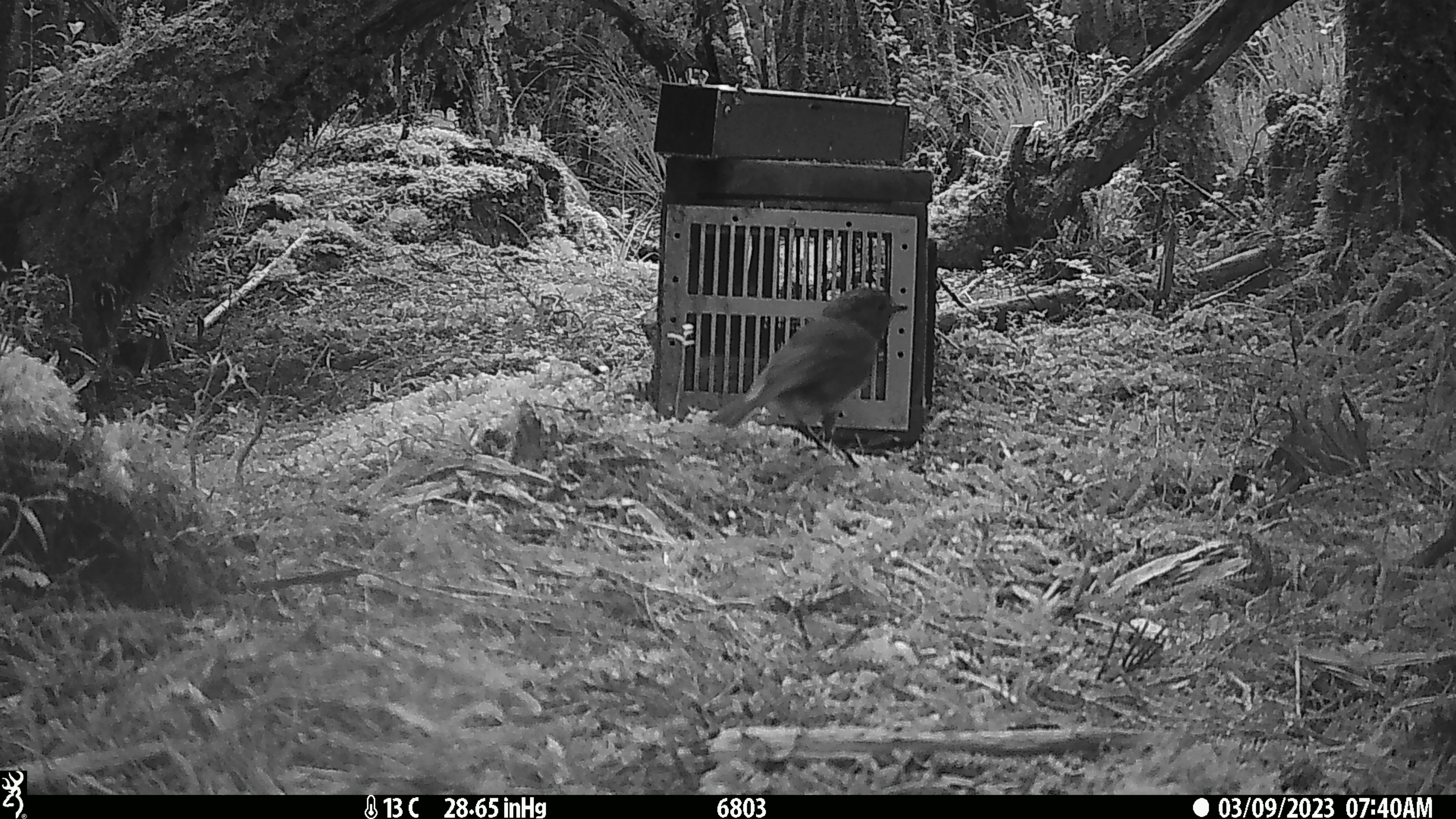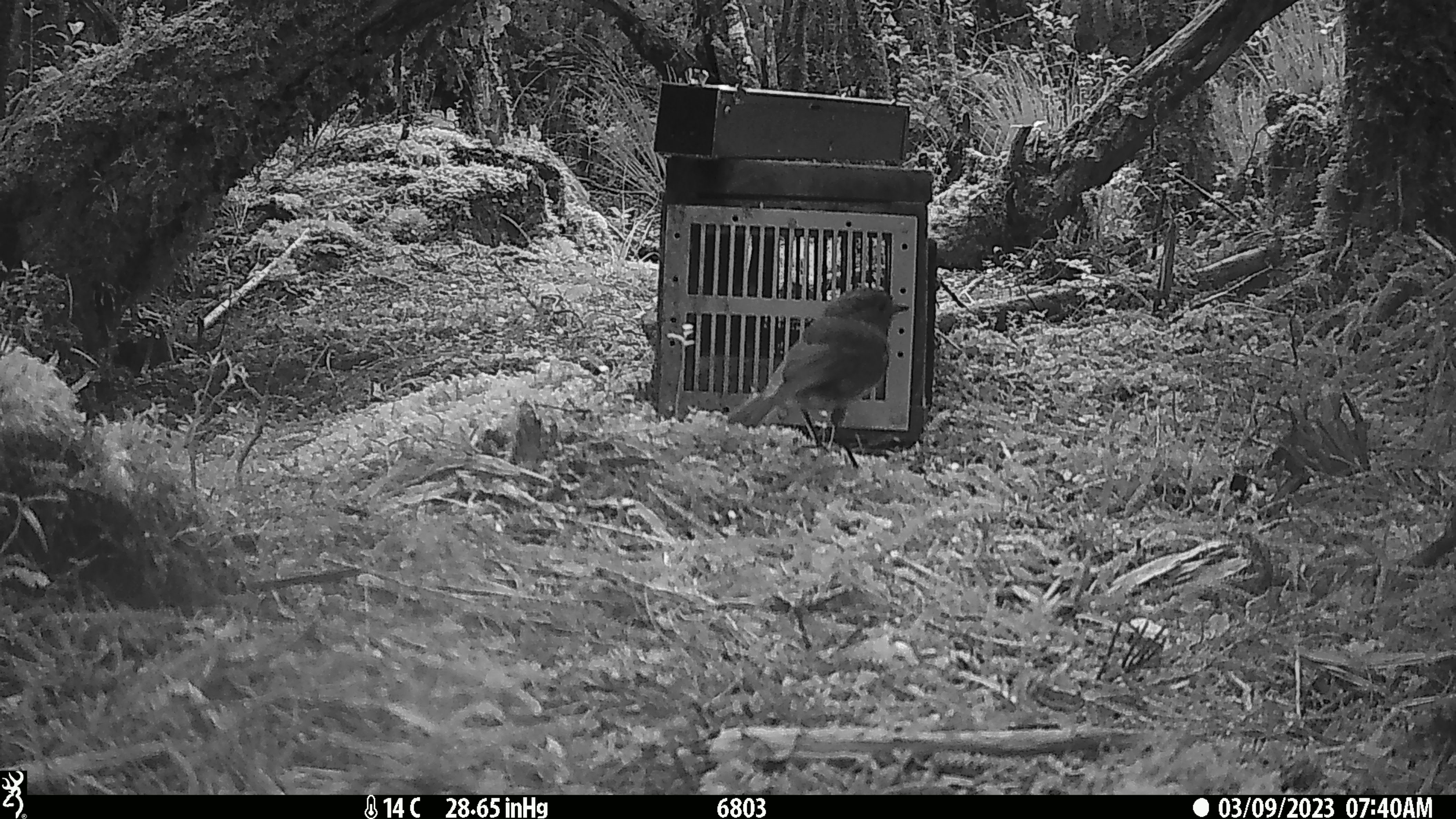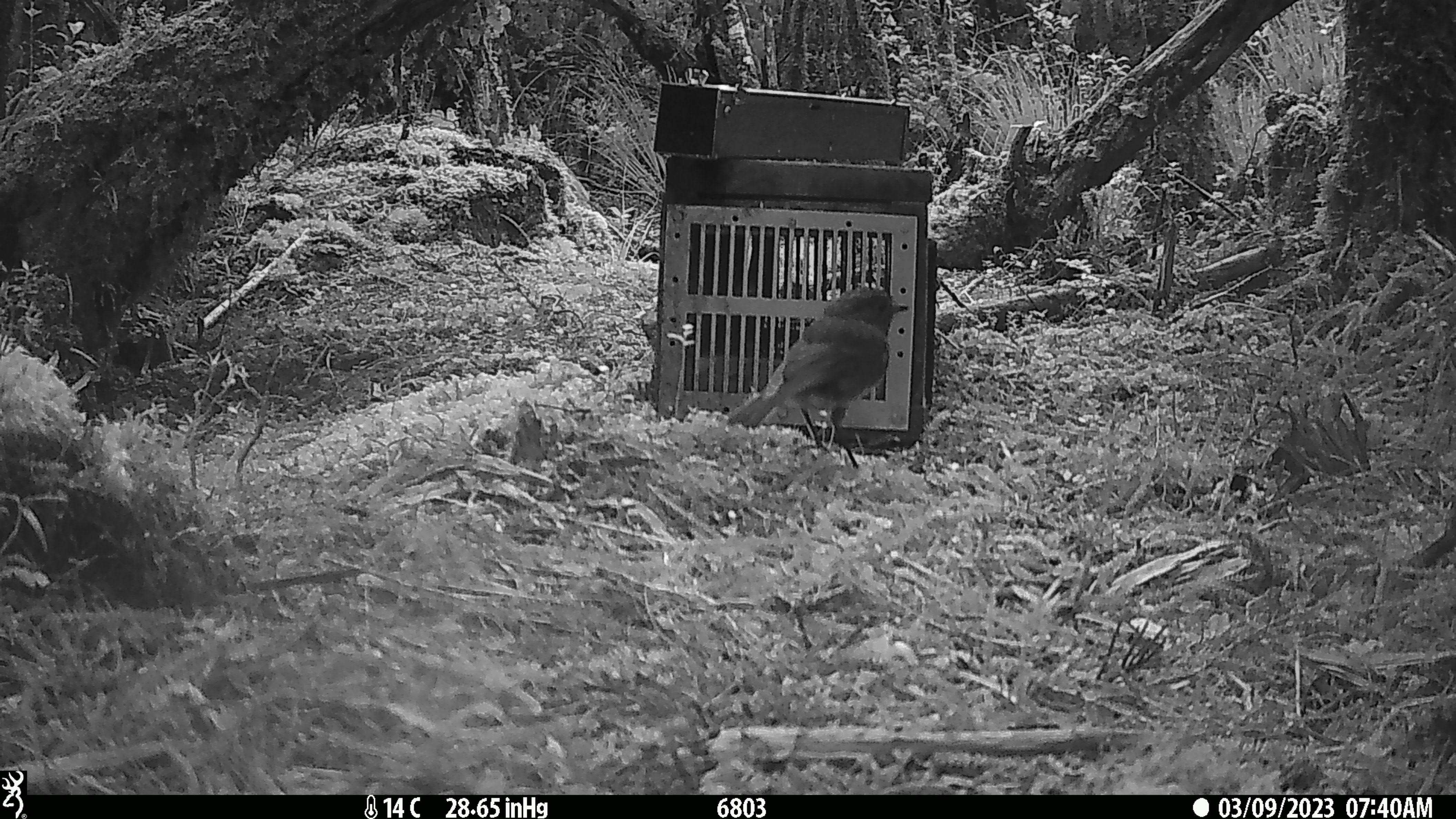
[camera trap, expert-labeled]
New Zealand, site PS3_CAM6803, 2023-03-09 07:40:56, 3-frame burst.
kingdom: Animalia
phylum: Chordata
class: Aves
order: Passeriformes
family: Petroicidae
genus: Petroica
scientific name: Petroica australis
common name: new zealand robin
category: robin